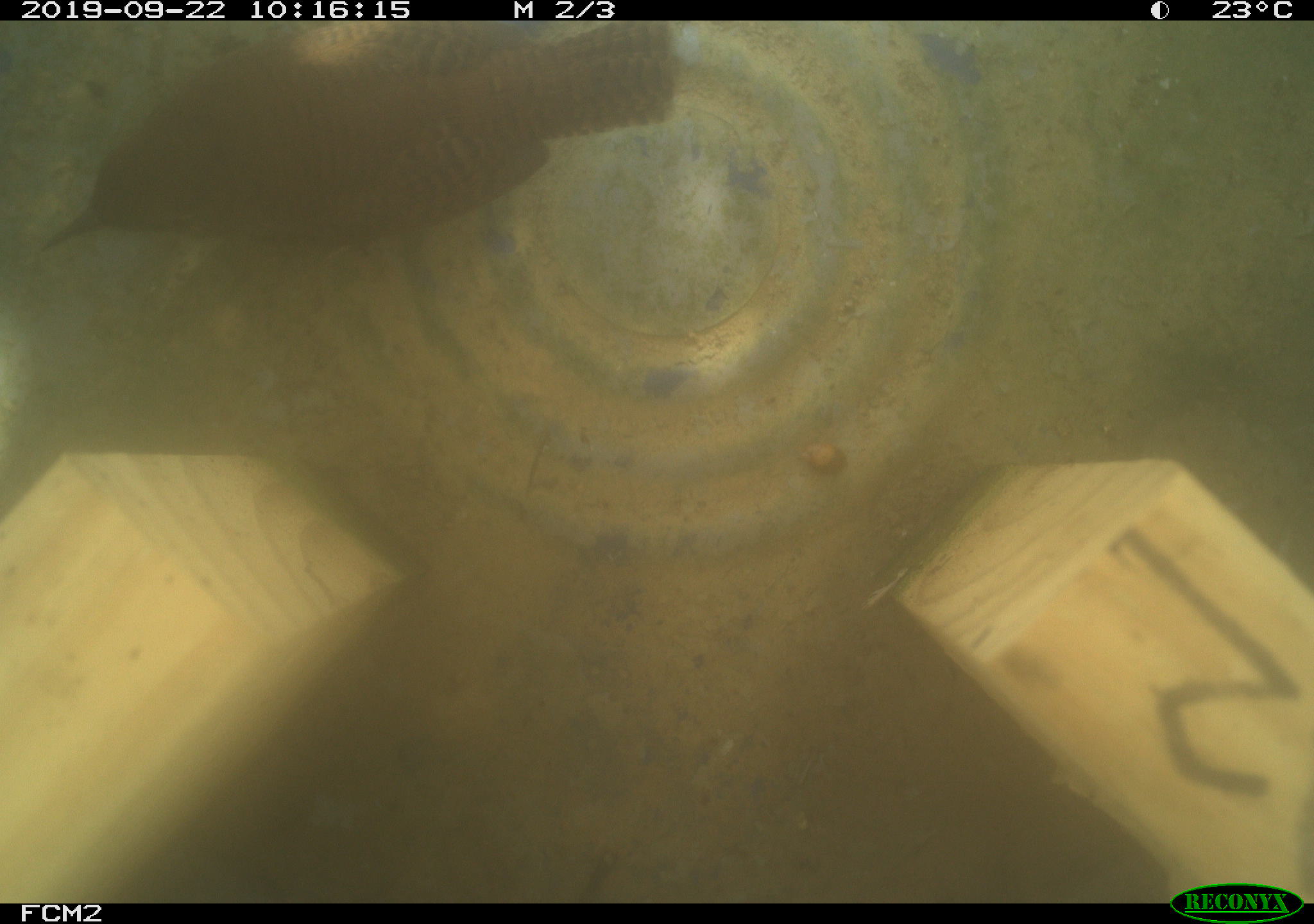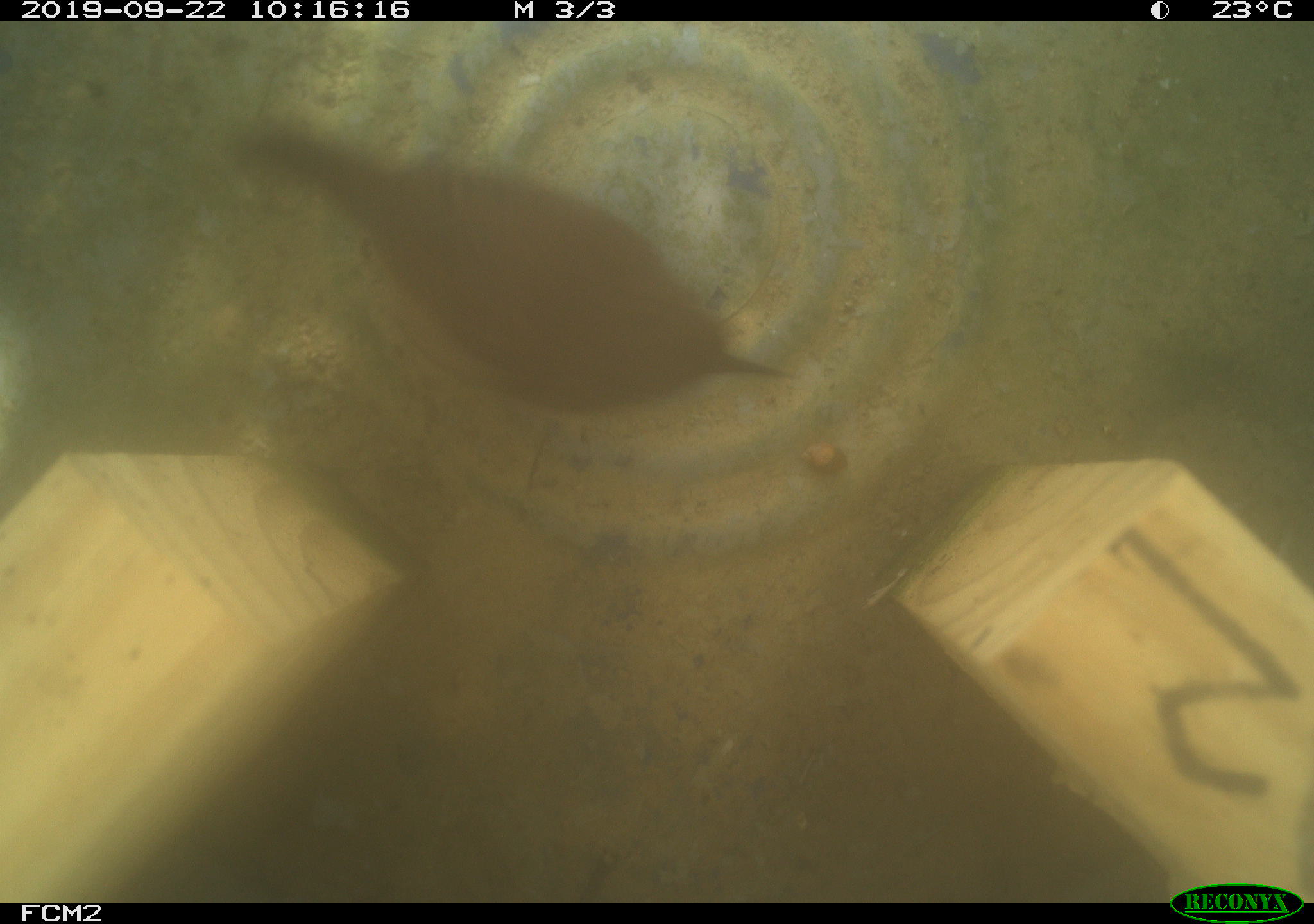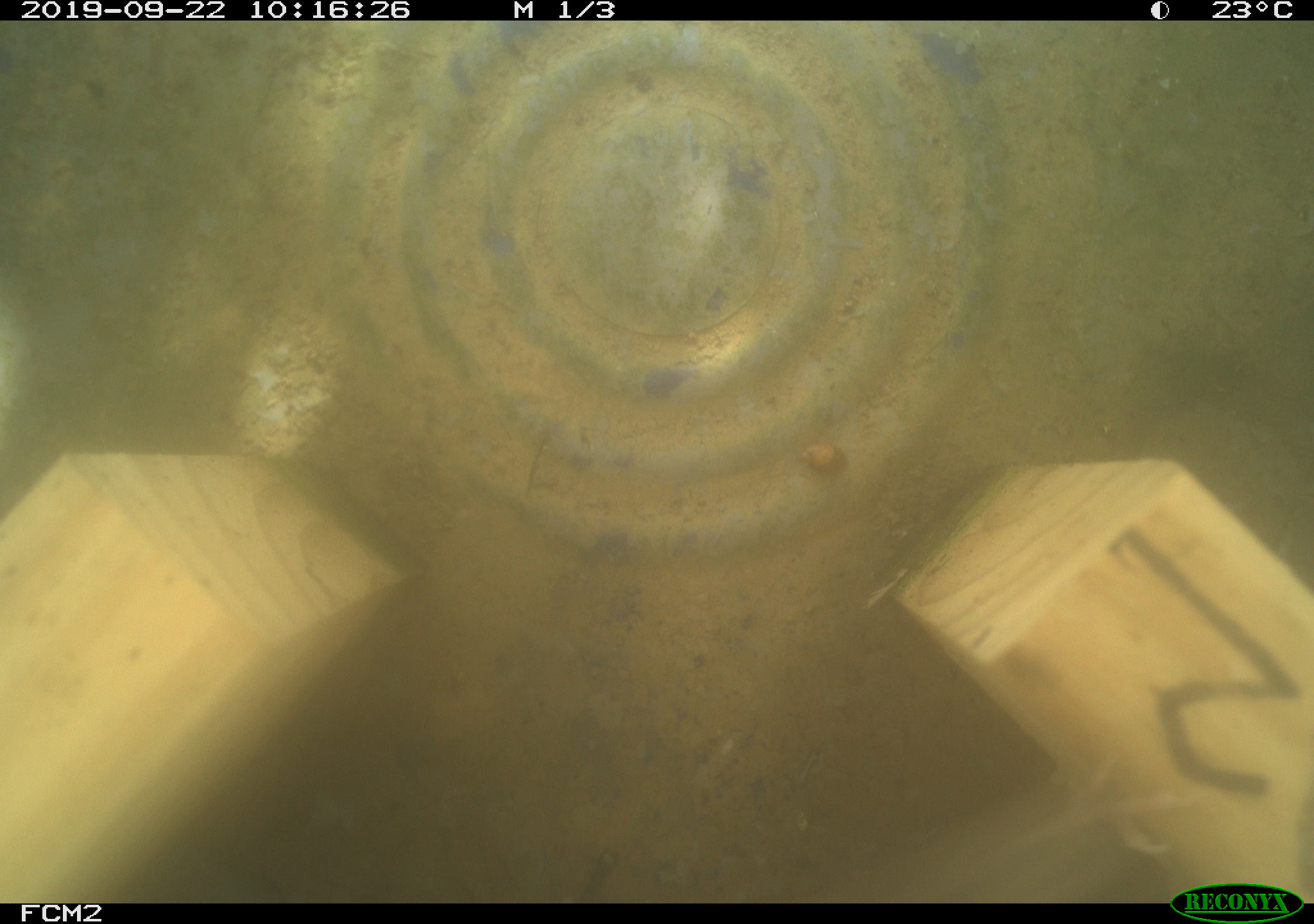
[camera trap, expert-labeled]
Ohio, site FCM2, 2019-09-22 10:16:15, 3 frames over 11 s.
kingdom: Animalia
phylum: Chordata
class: Aves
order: Passeriformes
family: Troglodytidae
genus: Troglodytes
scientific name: Troglodytes aedon aedon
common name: northern house wren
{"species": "northern house wren (Troglodytes aedon aedon)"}